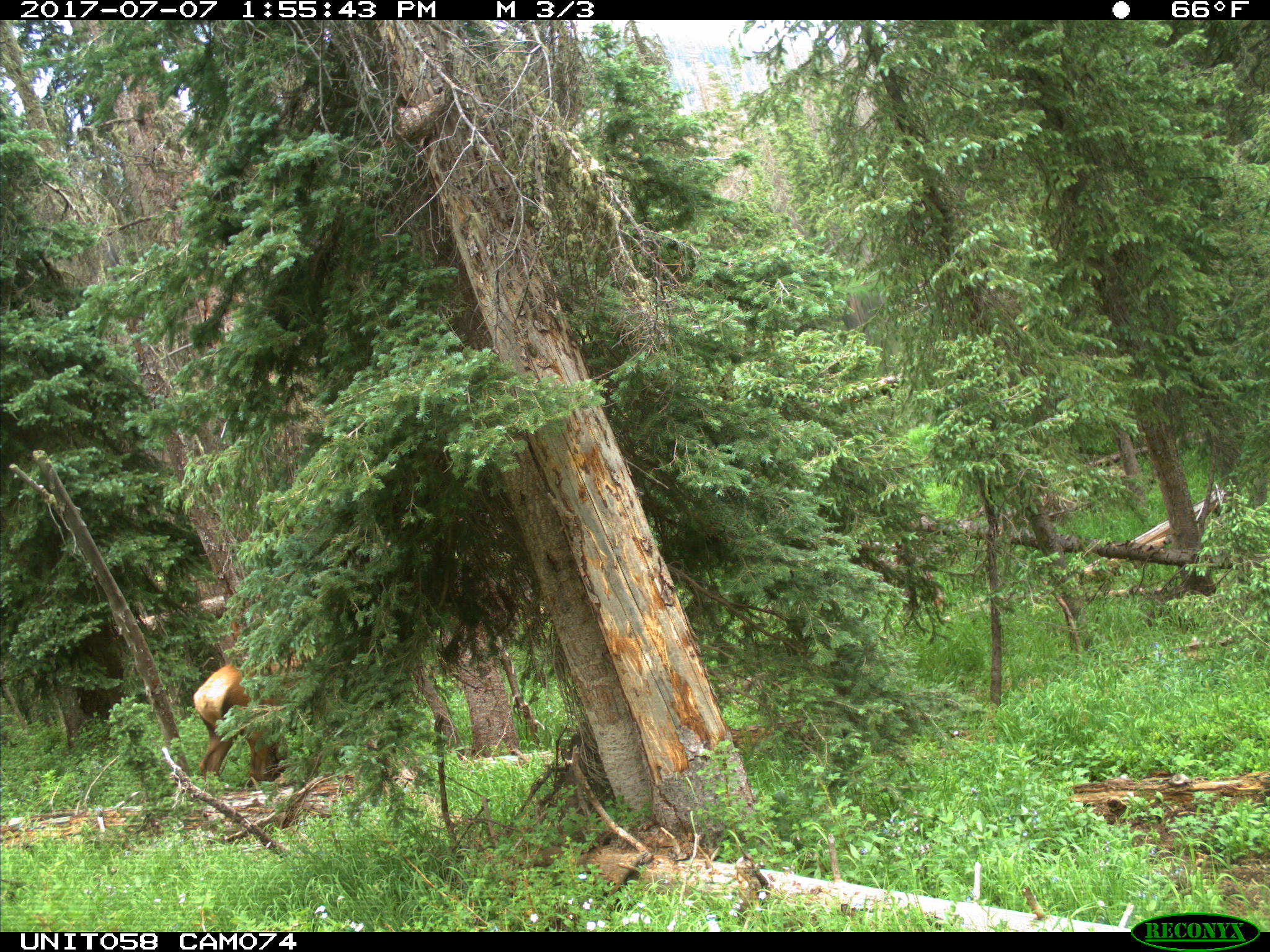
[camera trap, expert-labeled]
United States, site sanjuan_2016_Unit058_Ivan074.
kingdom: Animalia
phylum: Chordata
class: Mammalia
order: Artiodactyla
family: Cervidae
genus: Cervus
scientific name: Cervus elaphus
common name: red deer